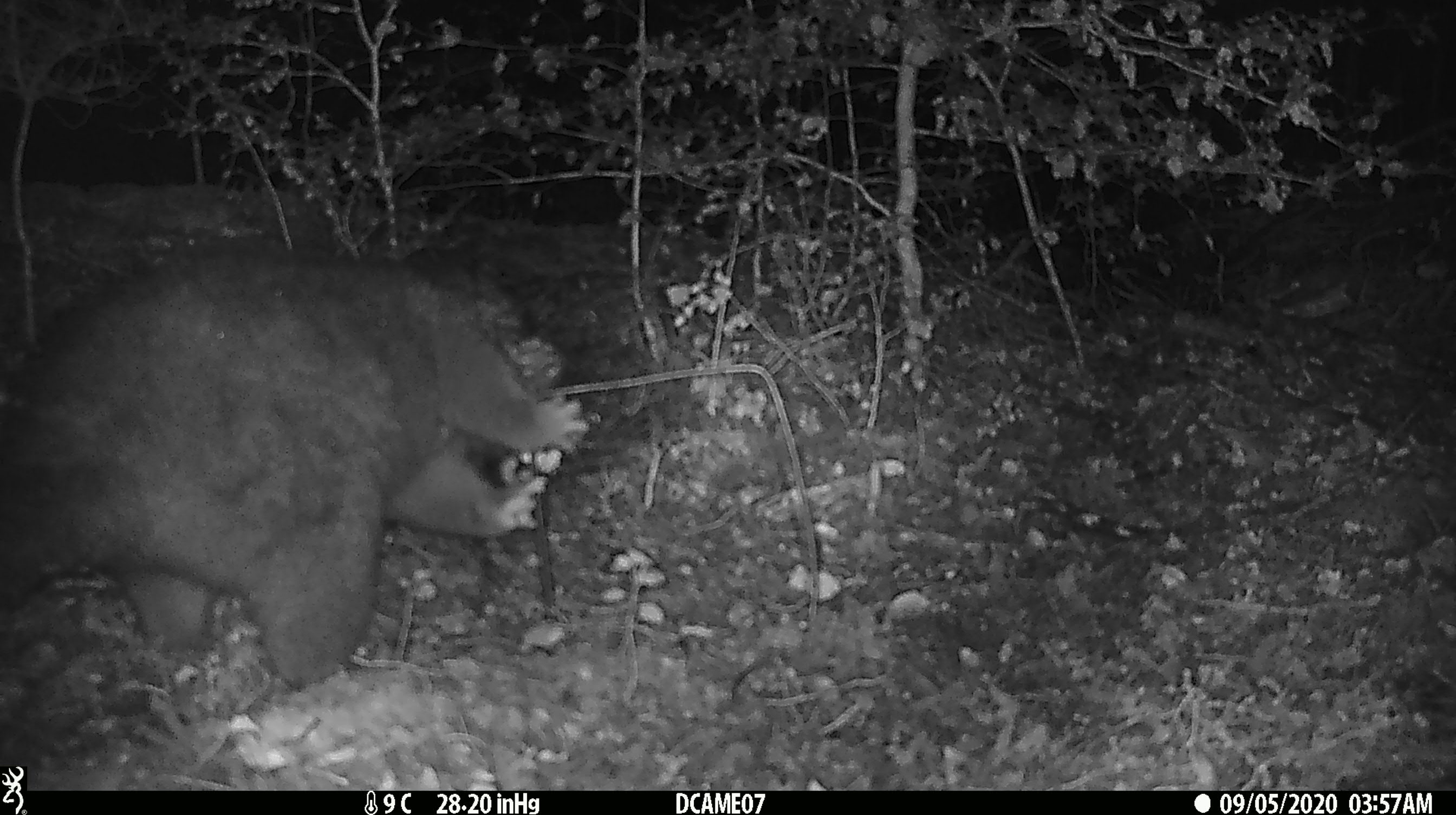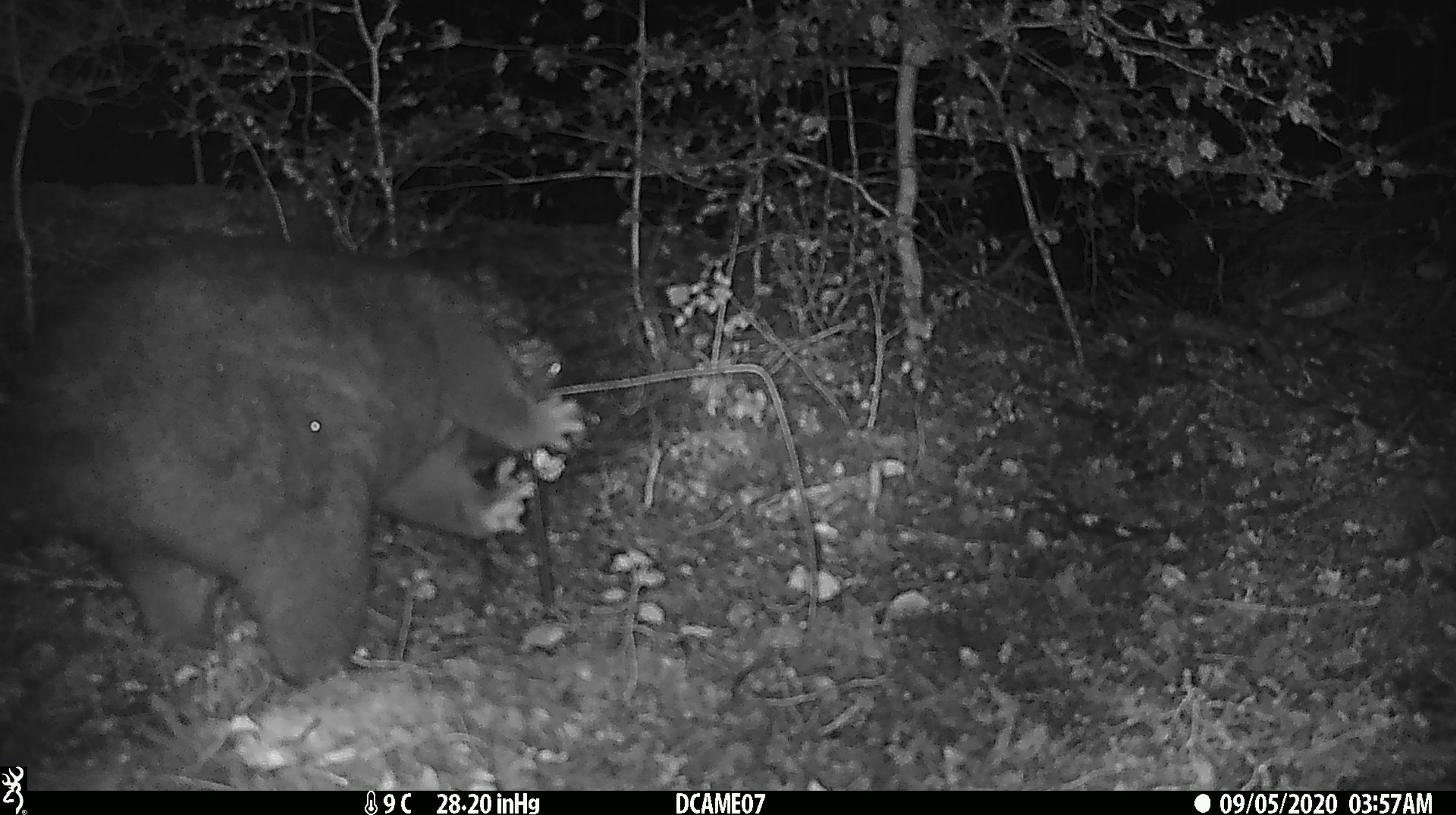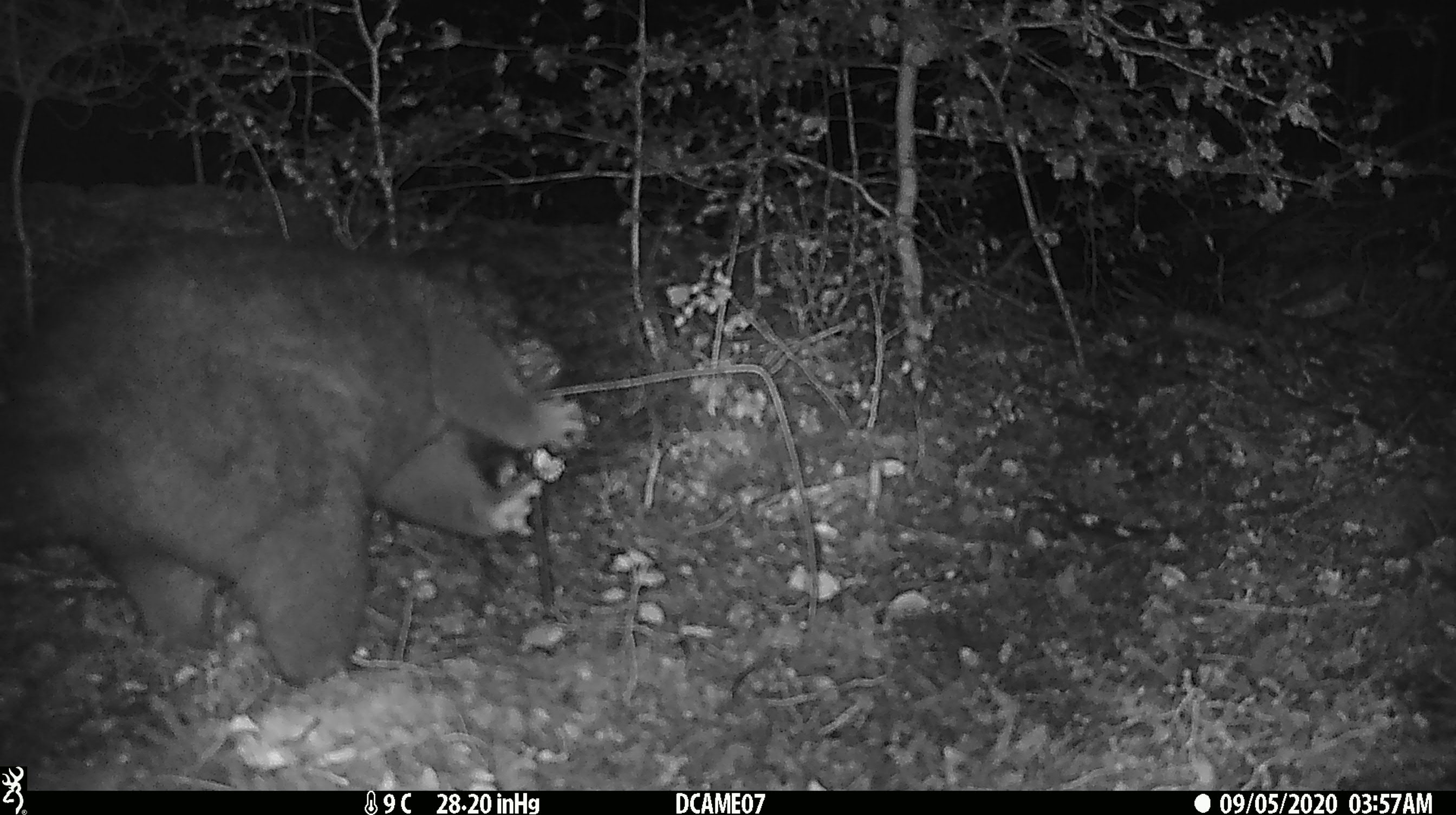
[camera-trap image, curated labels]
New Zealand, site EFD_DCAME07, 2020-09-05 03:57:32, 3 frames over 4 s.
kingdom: Animalia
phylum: Chordata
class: Mammalia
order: Diprotodontia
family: Phalangeridae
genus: Trichosurus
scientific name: Trichosurus vulpecula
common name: common brushtail possum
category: possum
Possum (common brushtail possum) (Trichosurus vulpecula).